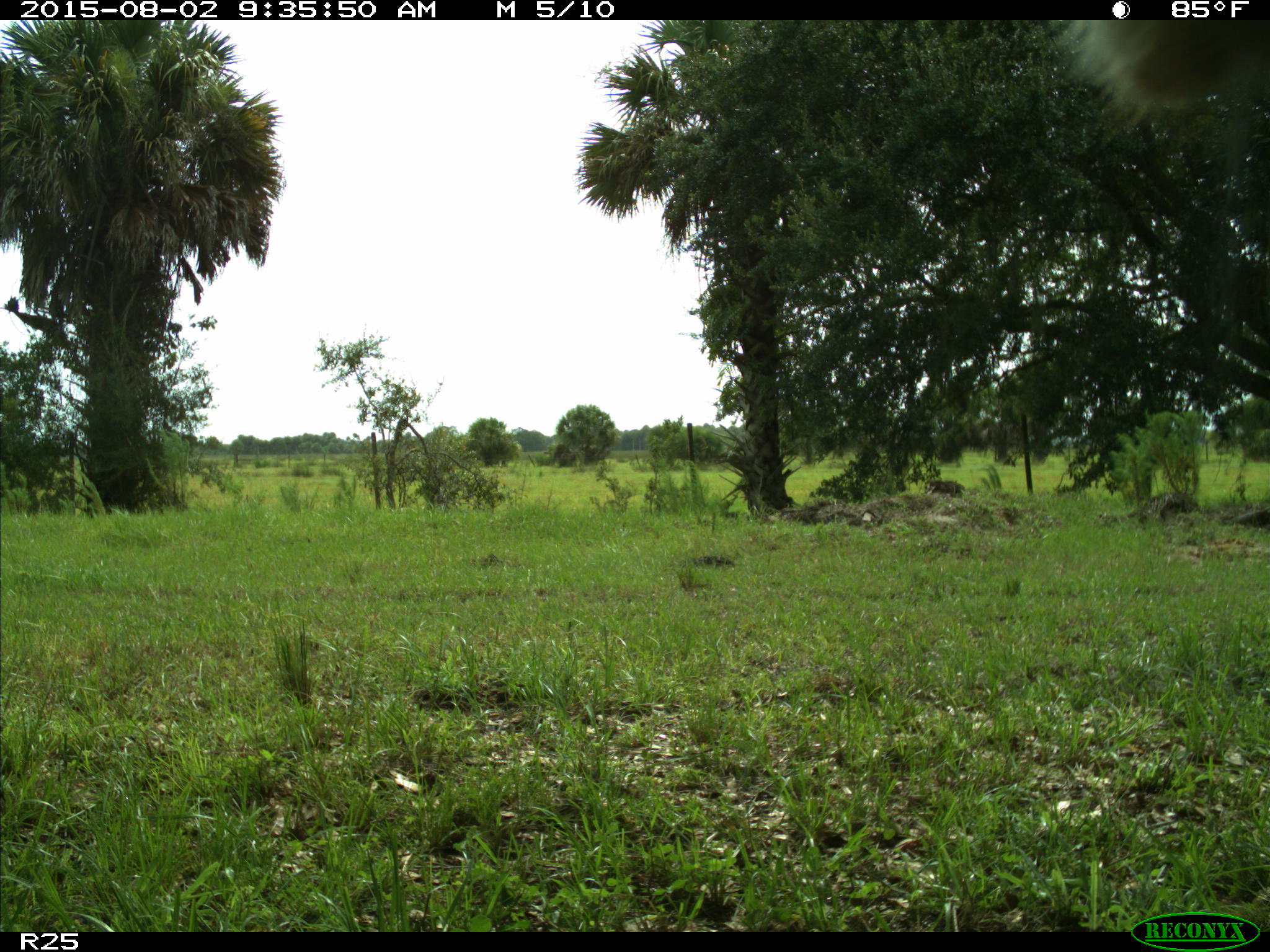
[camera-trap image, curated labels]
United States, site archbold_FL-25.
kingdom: Animalia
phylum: Chordata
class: Mammalia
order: Artiodactyla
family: Bovidae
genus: Bos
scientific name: Bos taurus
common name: domestic cow